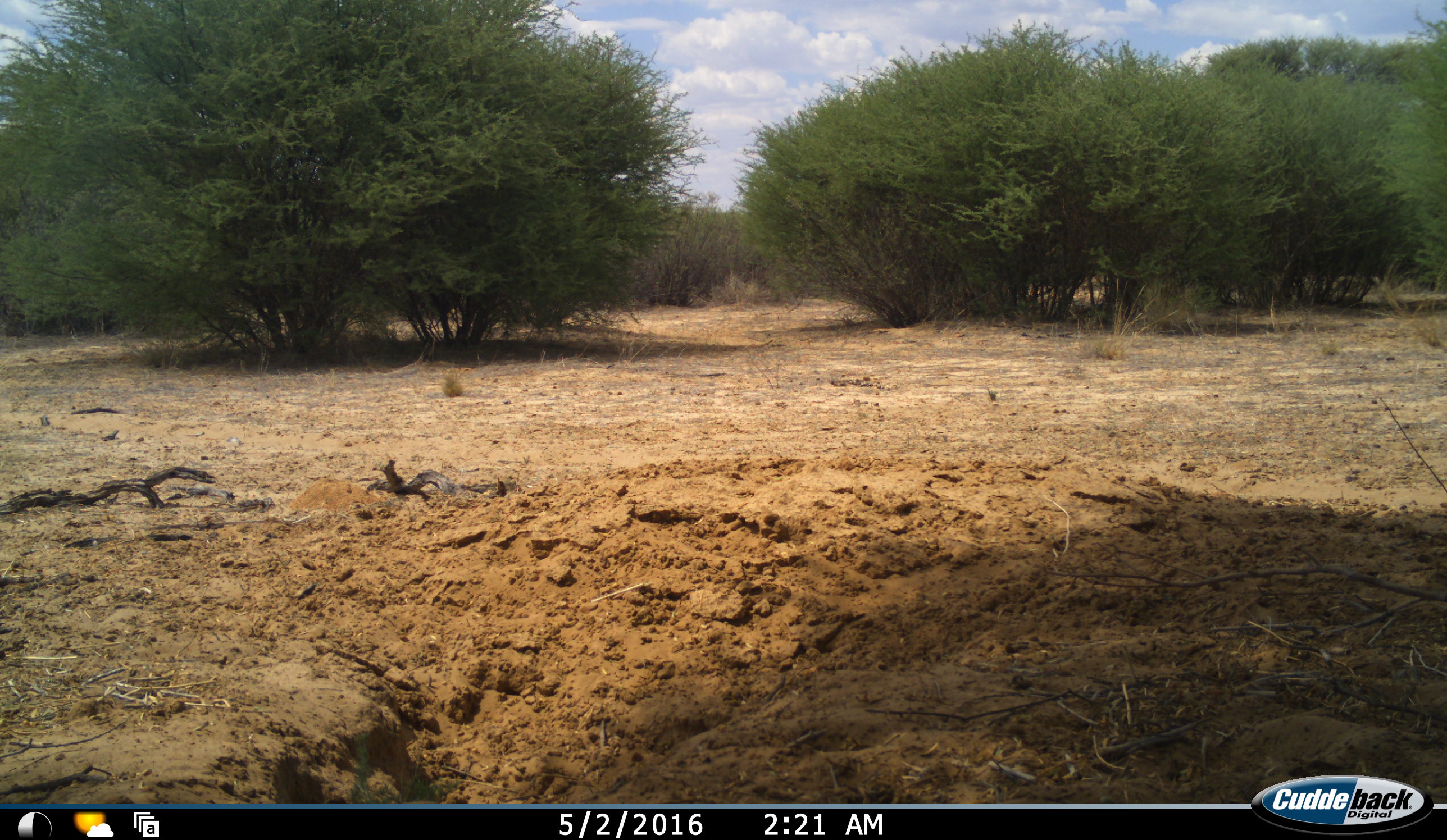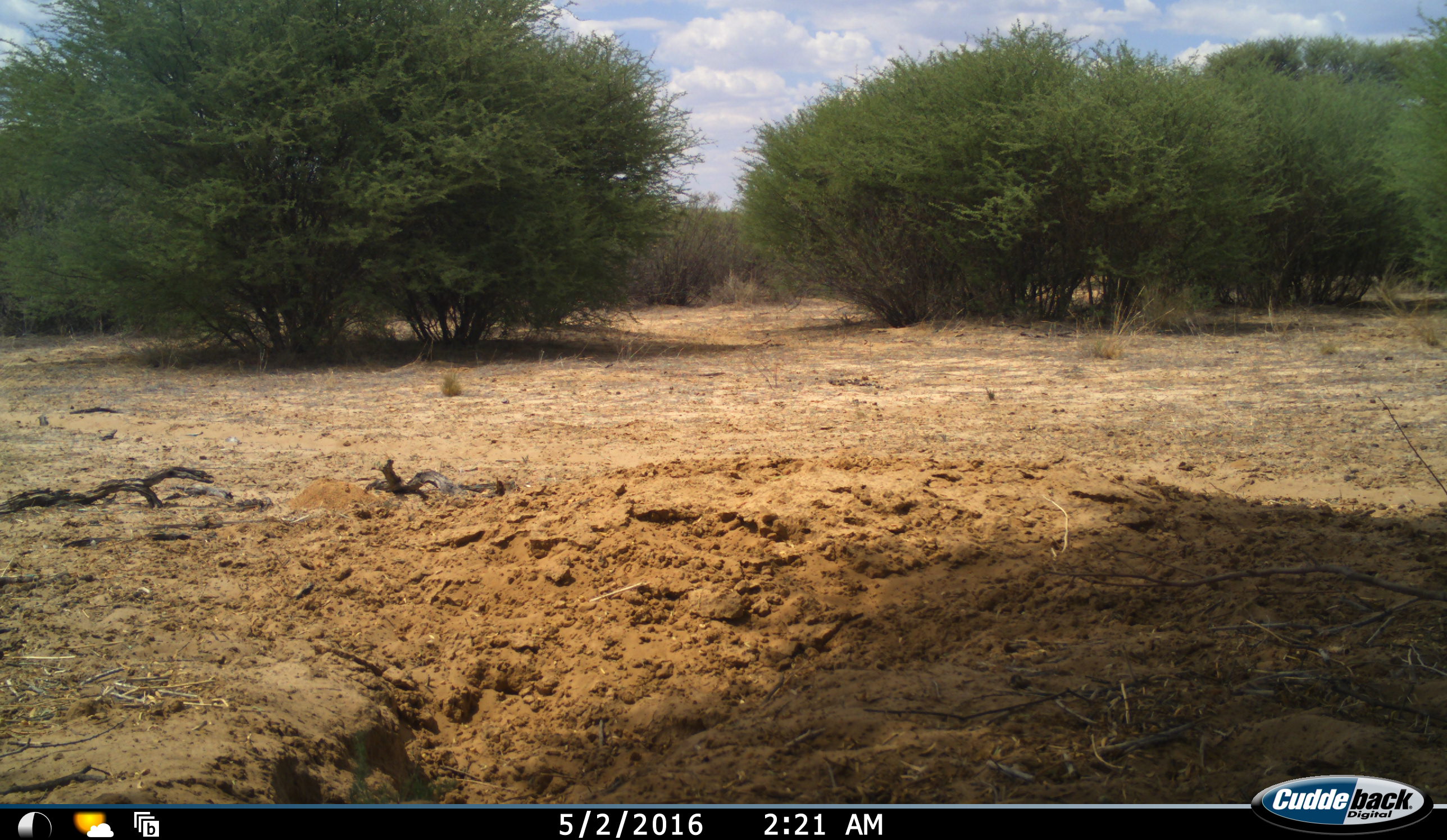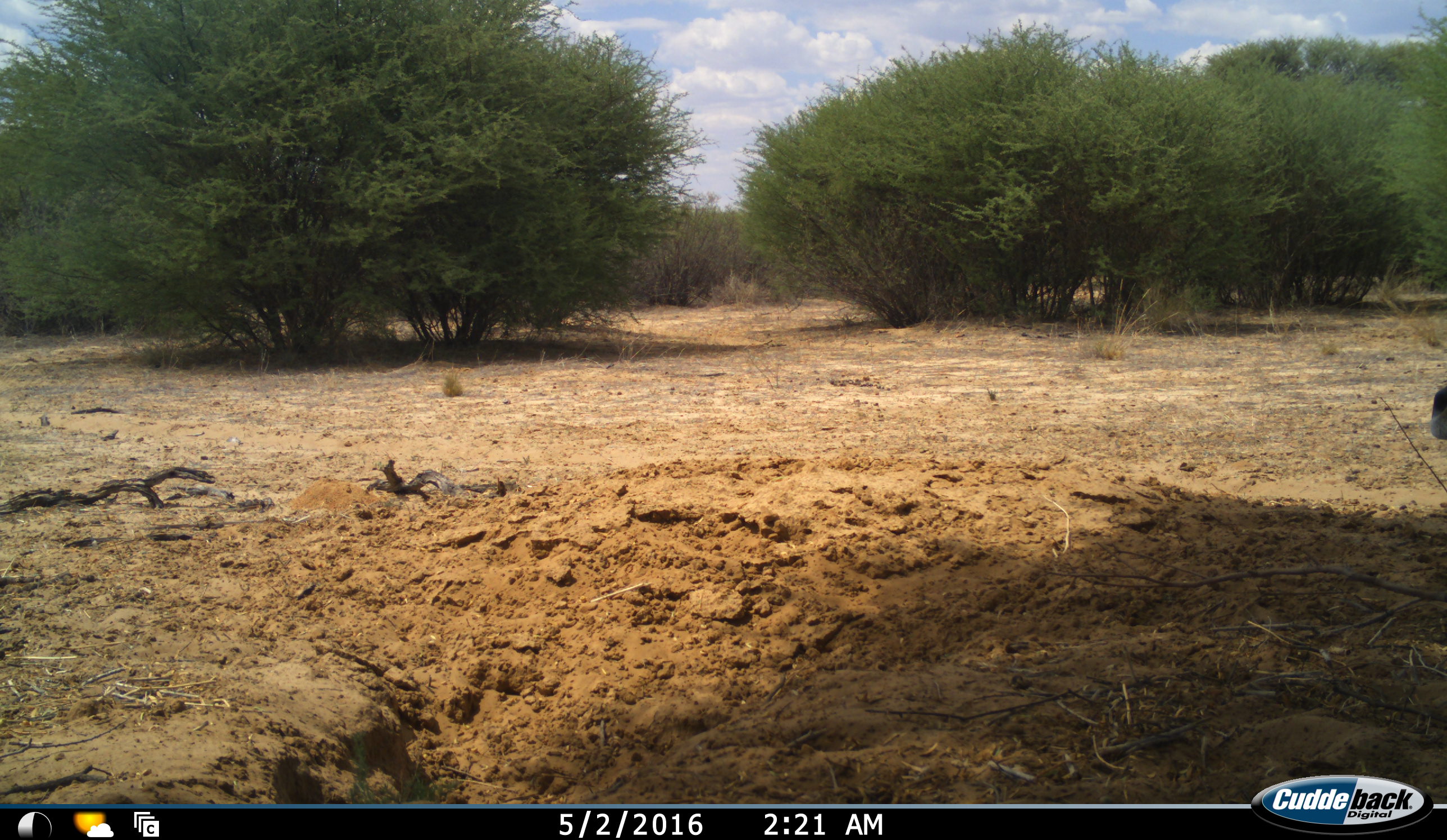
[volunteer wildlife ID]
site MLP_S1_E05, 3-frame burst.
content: unidentified animal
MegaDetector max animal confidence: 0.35